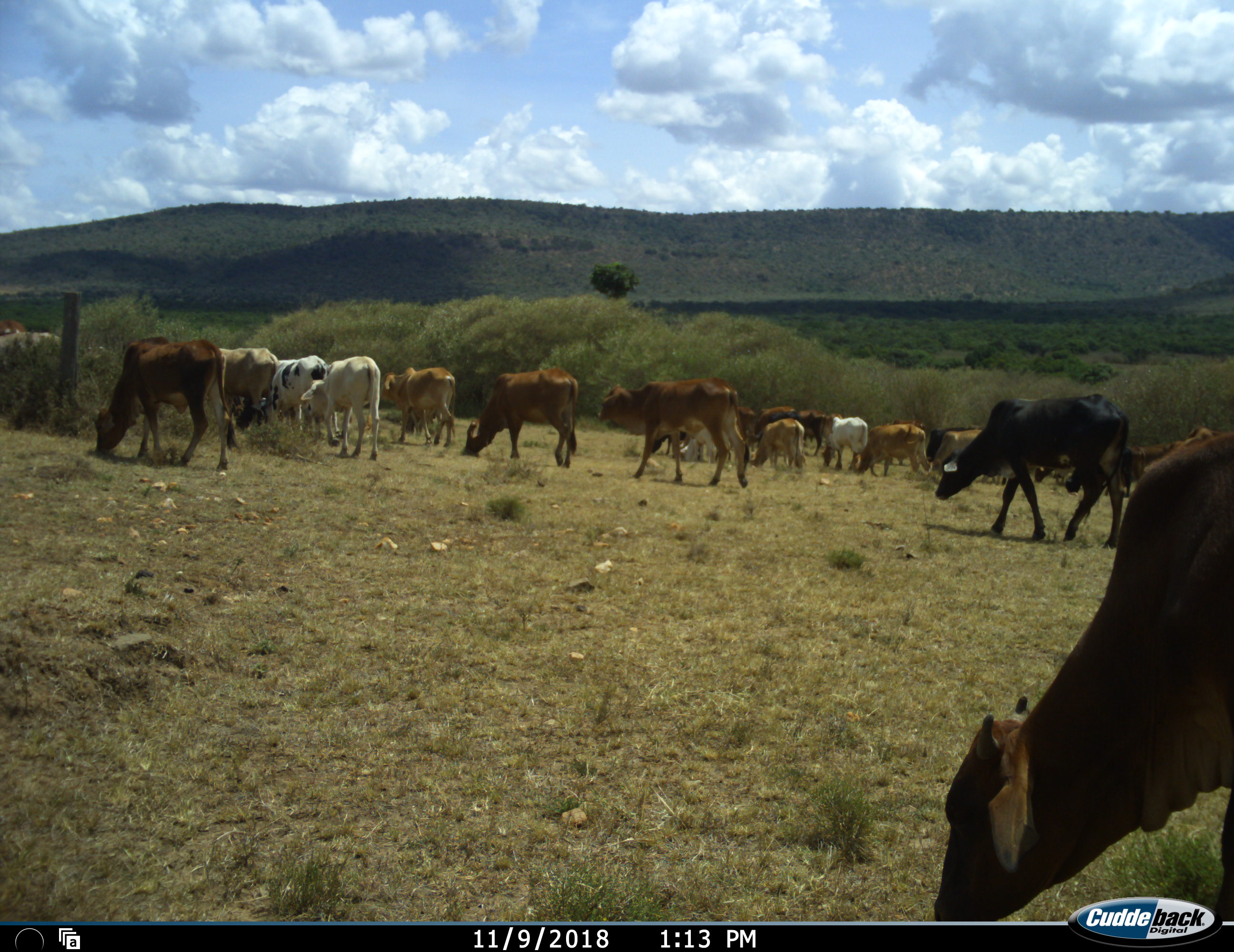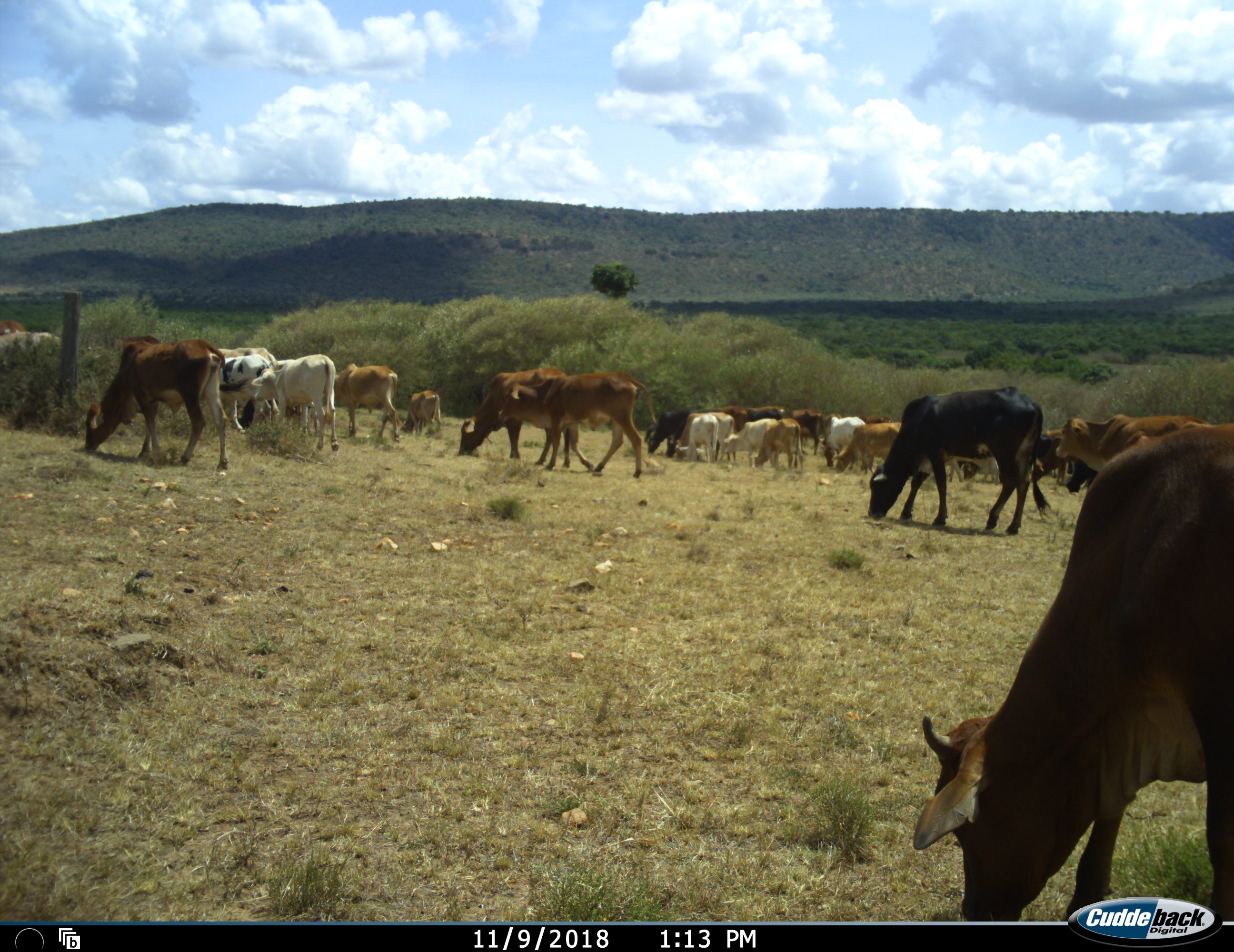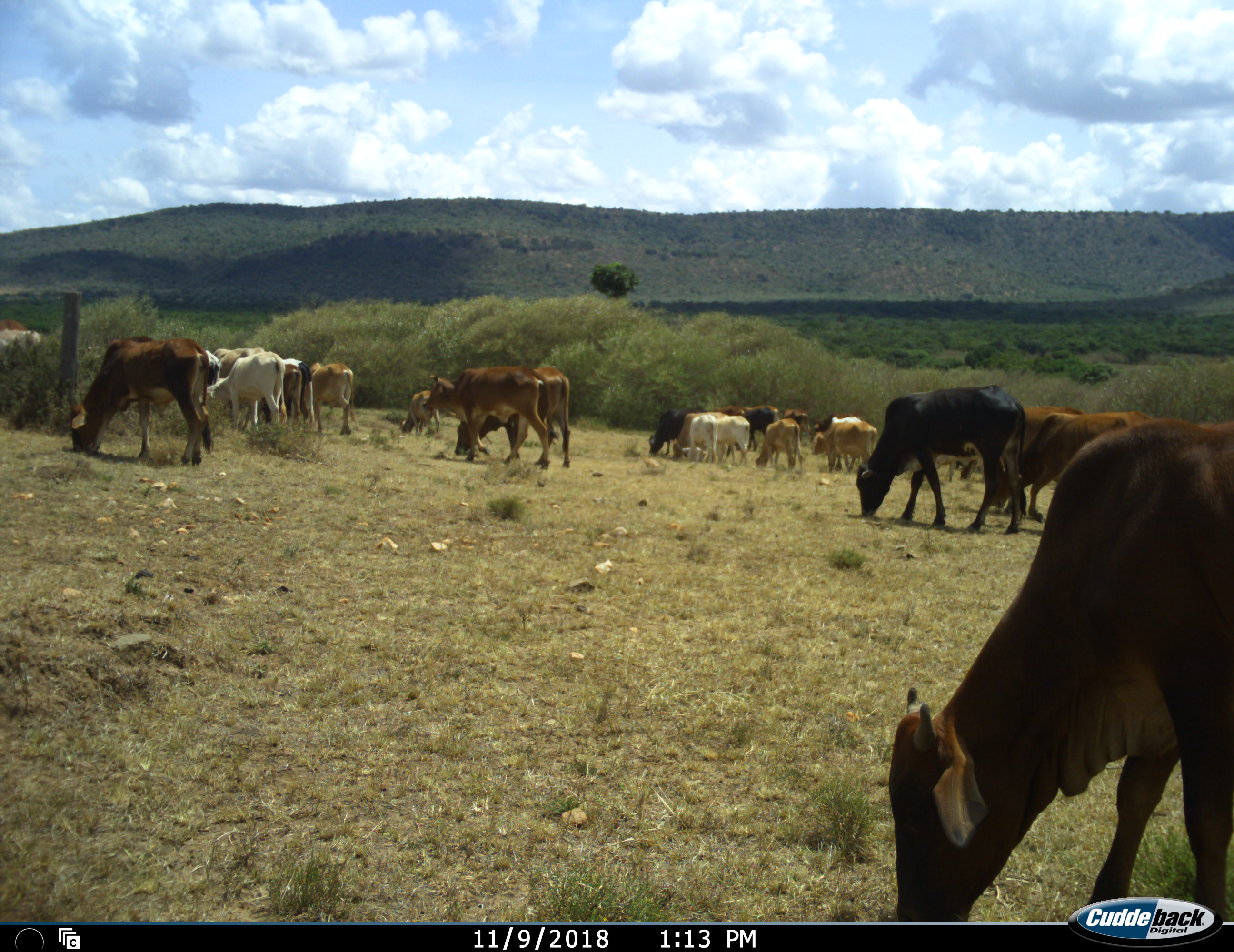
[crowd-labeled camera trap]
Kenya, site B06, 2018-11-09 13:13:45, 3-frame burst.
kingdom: Animalia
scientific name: Animalia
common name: animal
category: domesticanimal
Domesticanimal (animal) (Animalia), count 11-50. Behavior (volunteer vote fractions): standing 20%, resting 0%, moving 80%, interacting 10%. Young present (vote fraction): 20%. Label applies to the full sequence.